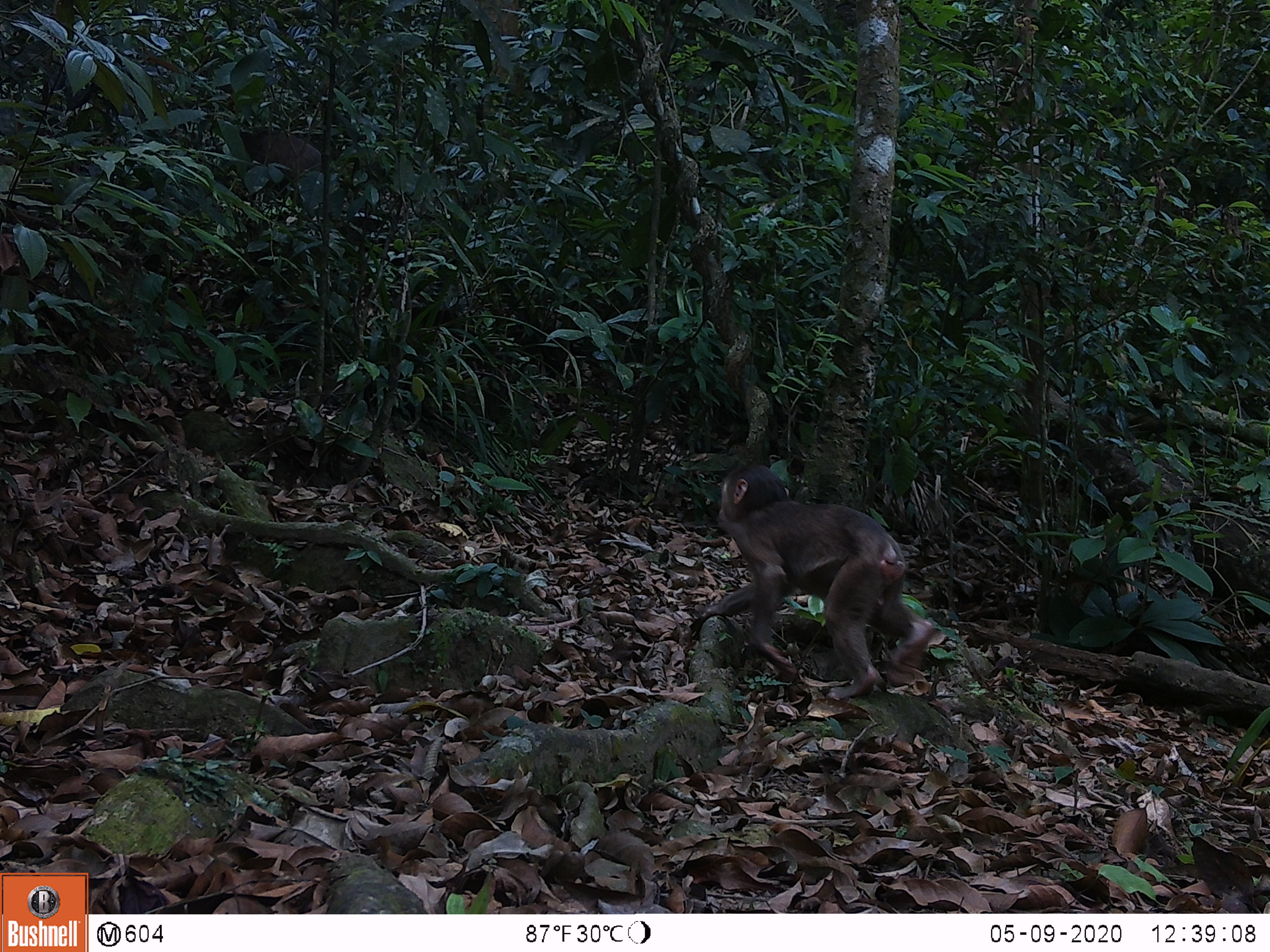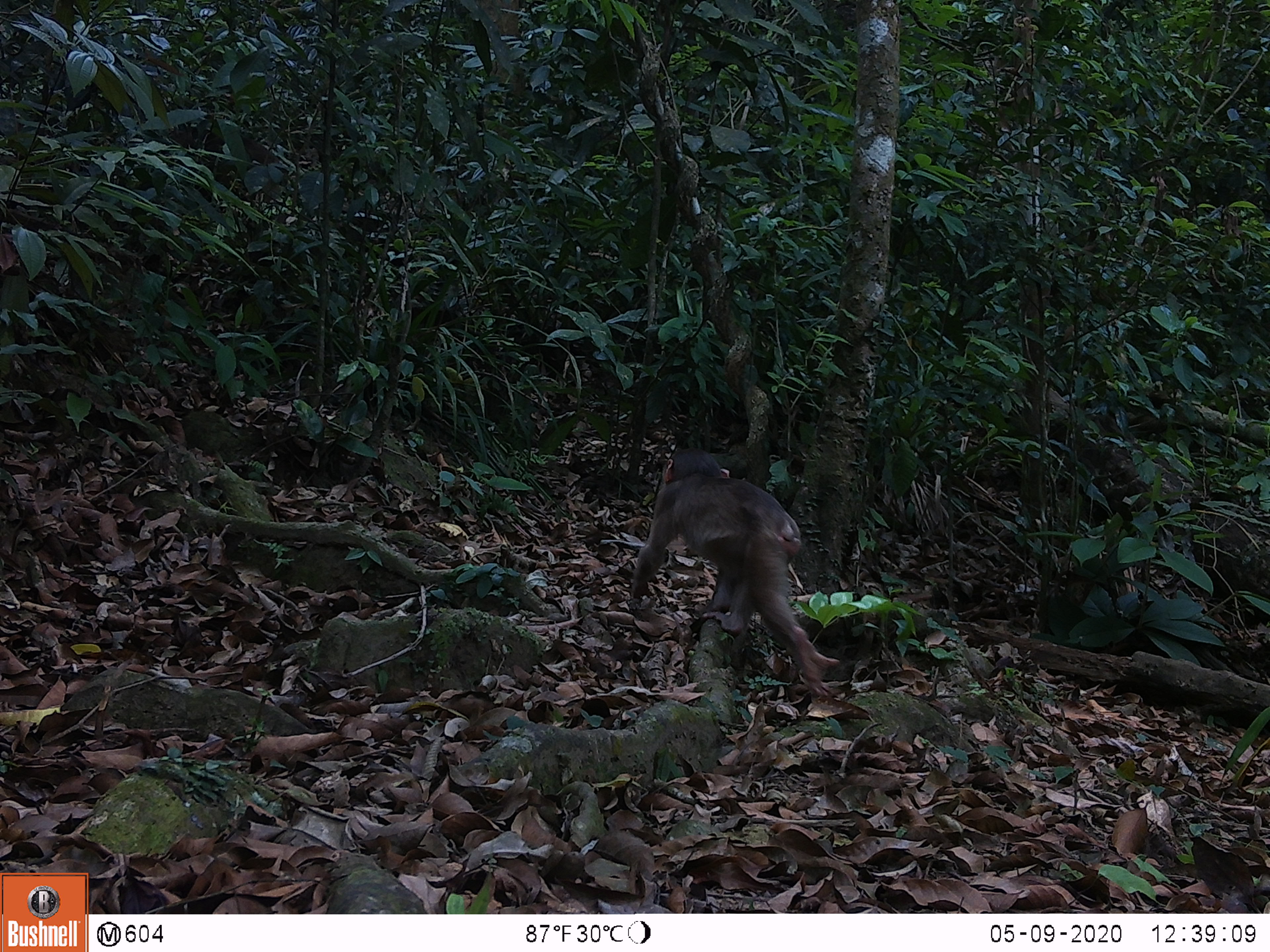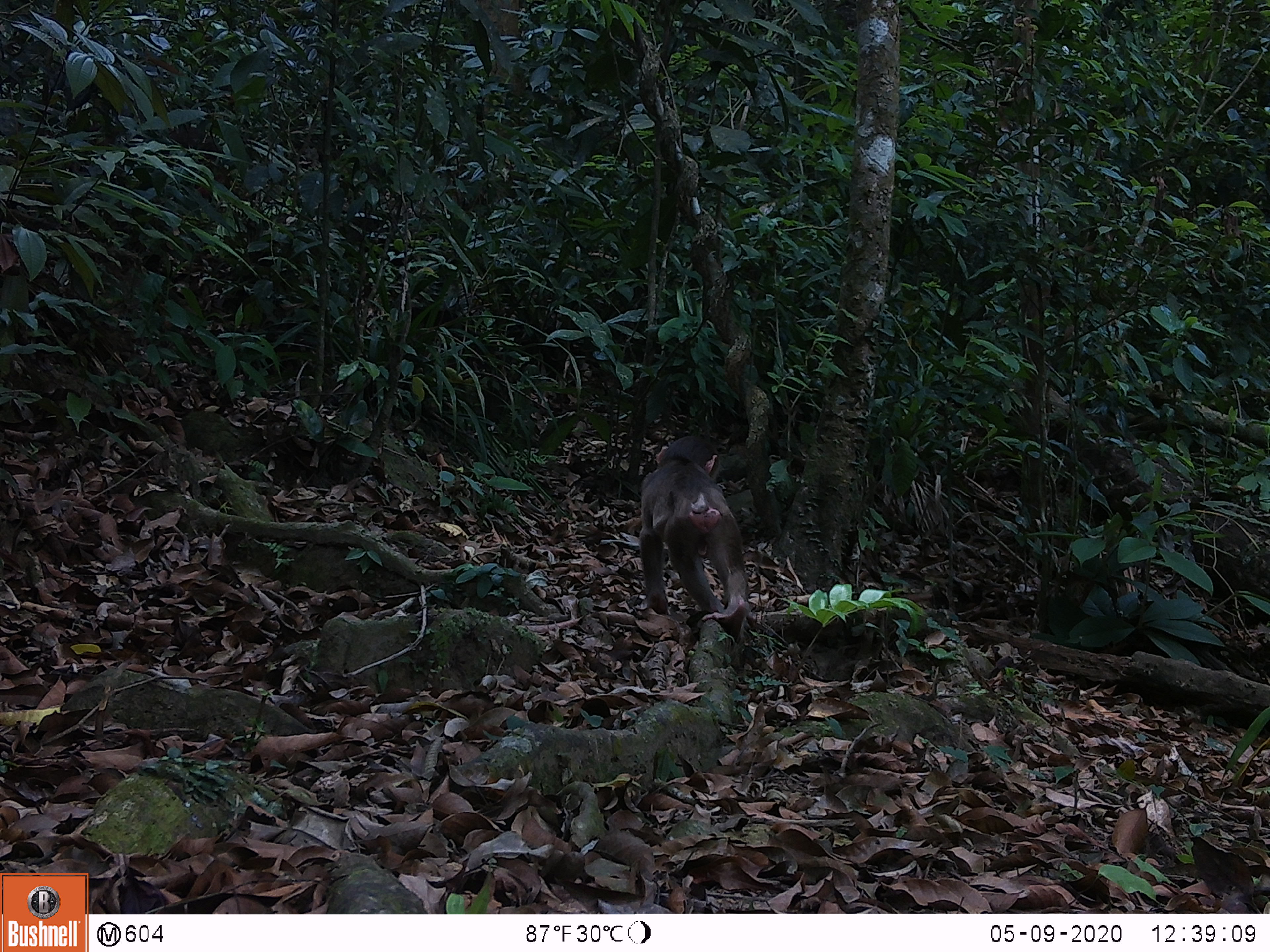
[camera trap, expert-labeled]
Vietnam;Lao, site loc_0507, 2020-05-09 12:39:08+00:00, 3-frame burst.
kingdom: Animalia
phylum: Chordata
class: Mammalia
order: Primates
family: Cercopithecidae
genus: Macaca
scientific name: Macaca arctoides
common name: stump-tailed macaque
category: stump tailed macaque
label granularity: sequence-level